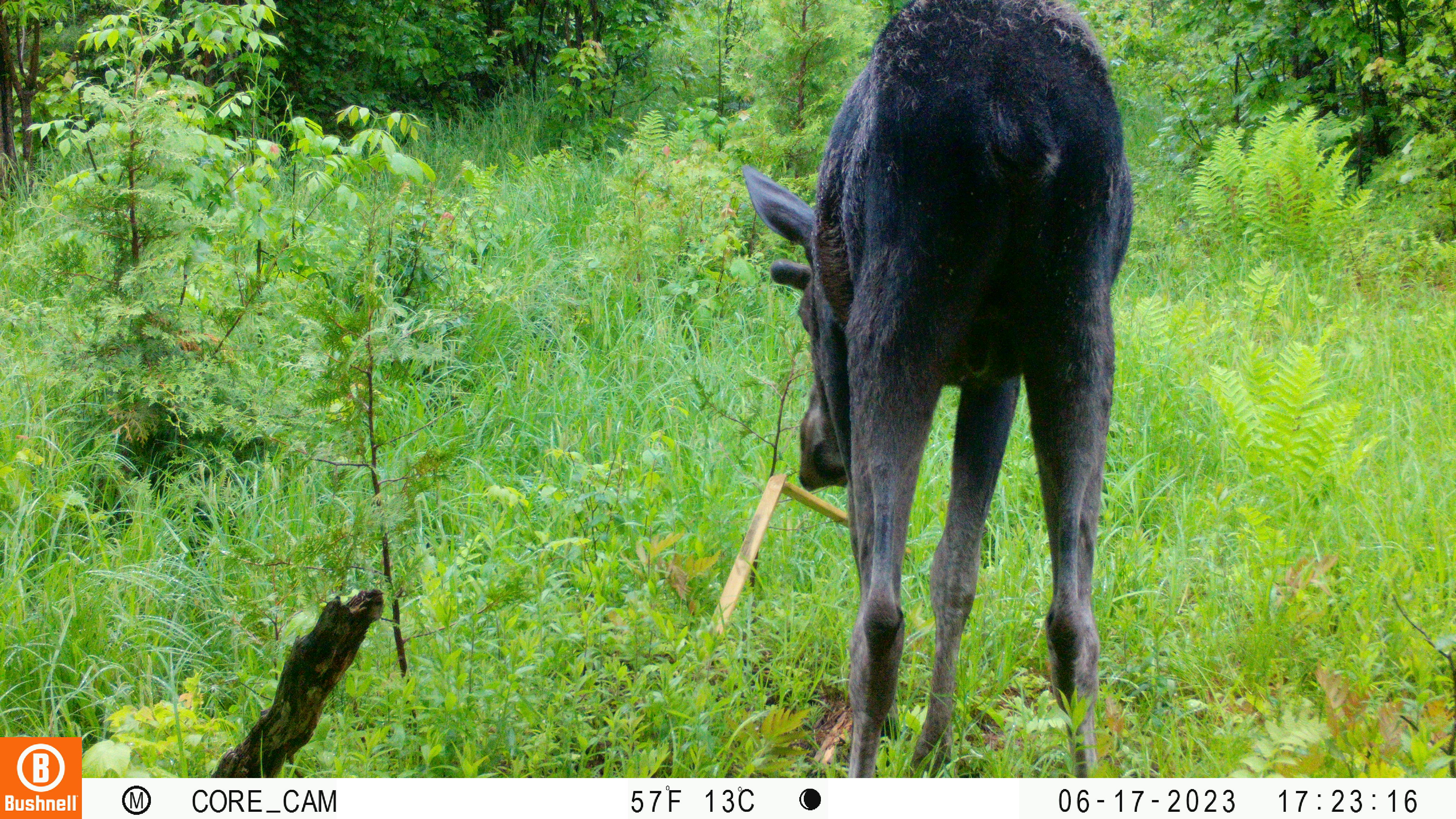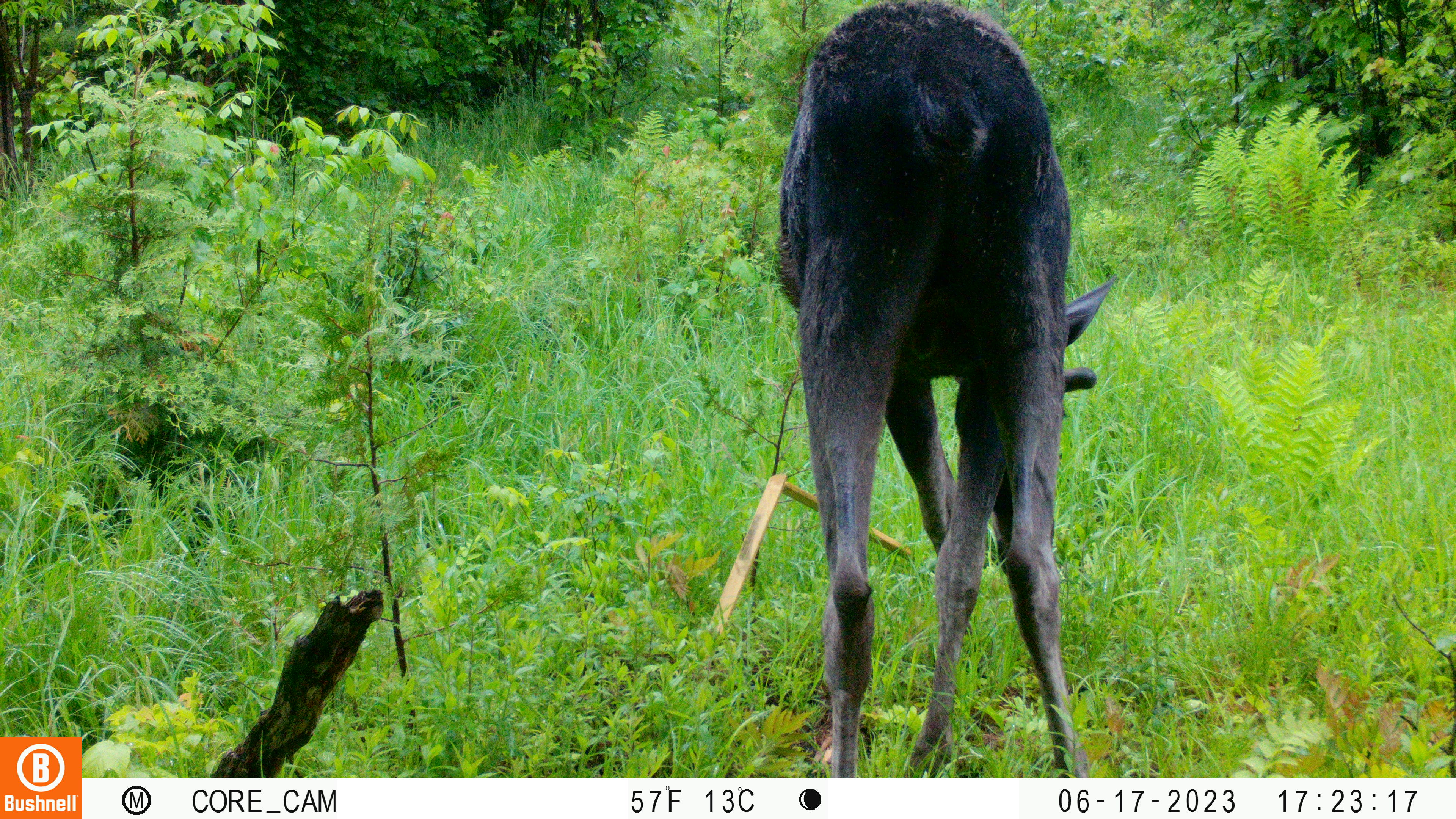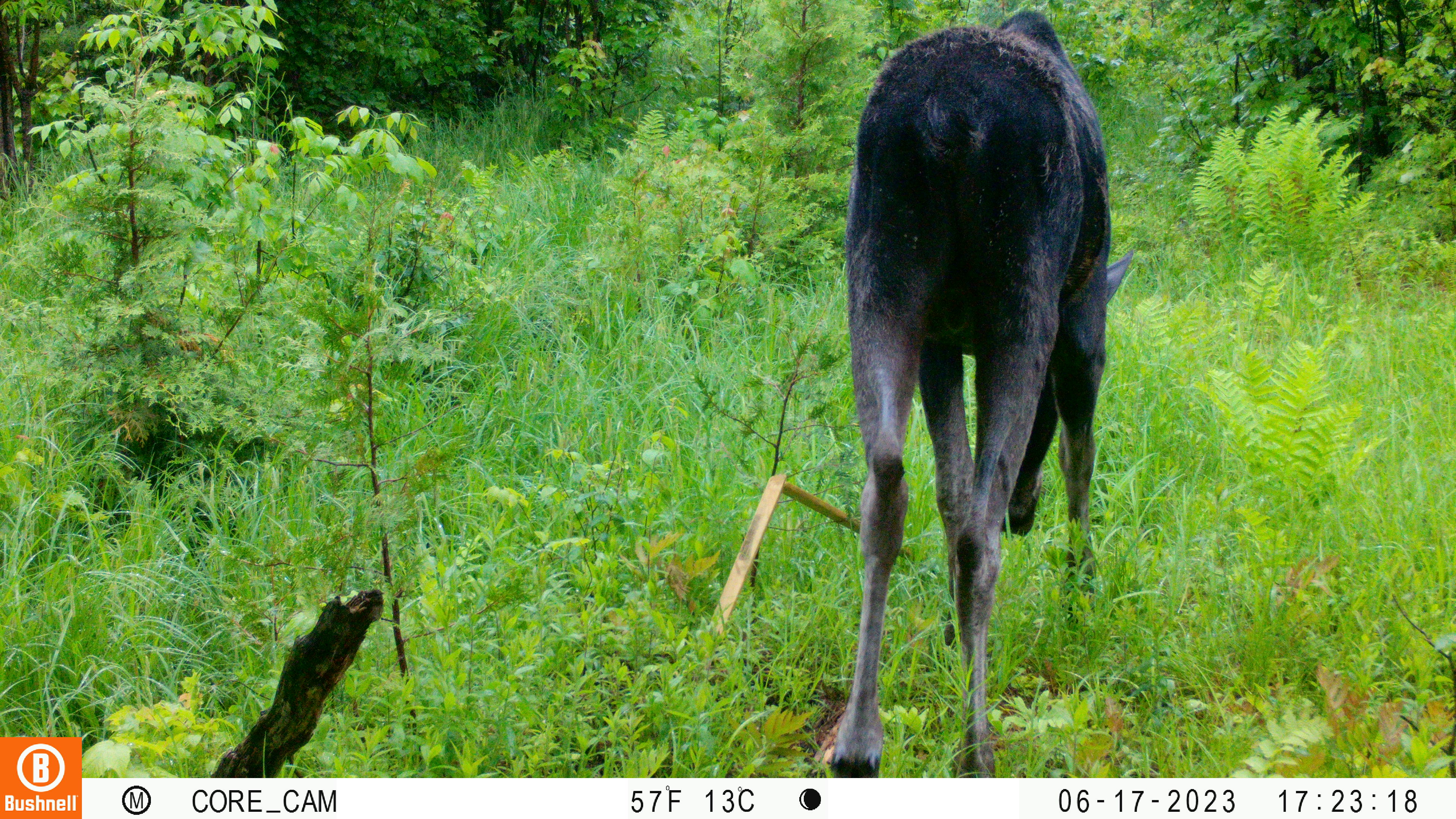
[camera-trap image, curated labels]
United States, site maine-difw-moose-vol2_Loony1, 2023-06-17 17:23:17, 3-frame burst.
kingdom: Animalia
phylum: Chordata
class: Mammalia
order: Artiodactyla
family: Cervidae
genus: Alces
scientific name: Alces alces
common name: moose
Moose (Alces alces).